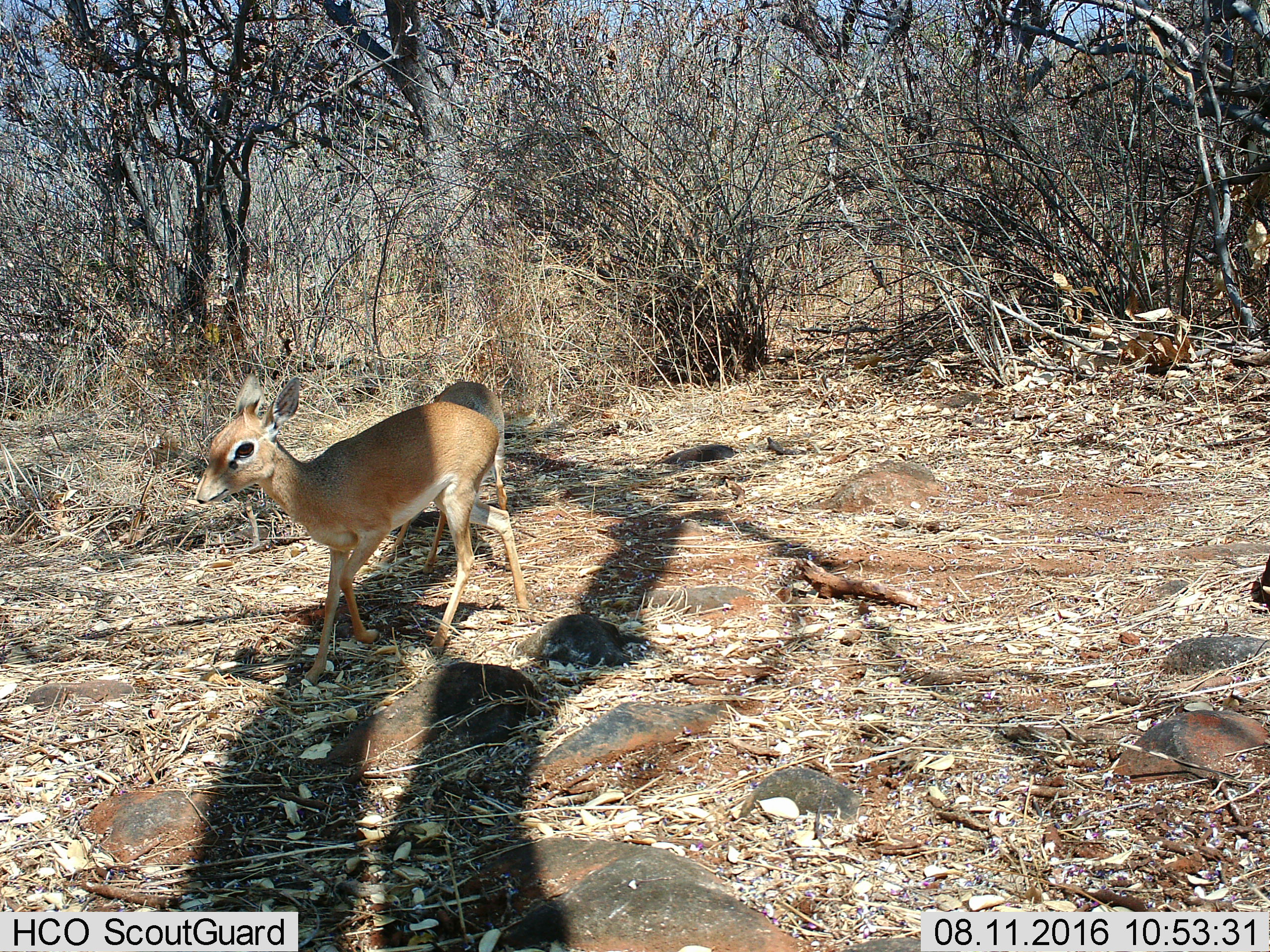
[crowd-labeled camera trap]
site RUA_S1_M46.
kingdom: Animalia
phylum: Chordata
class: Mammalia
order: Artiodactyla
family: Bovidae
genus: Madoqua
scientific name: Madoqua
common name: dik-dik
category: dikdik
Dikdik (dik-dik) (Madoqua), count 2. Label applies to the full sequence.